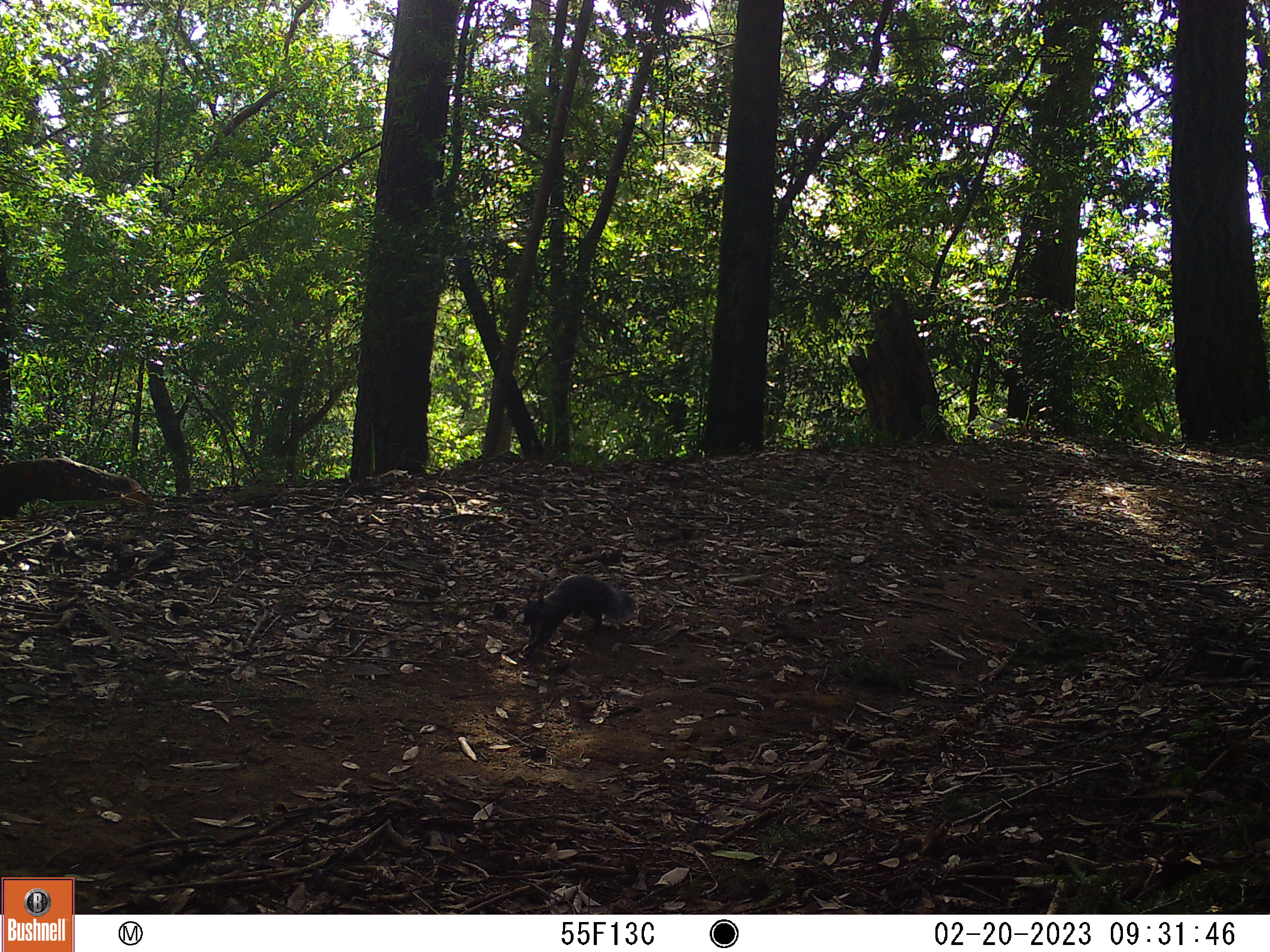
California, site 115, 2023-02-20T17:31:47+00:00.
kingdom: Animalia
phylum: Chordata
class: Mammalia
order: Rodentia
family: Sciuridae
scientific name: Sciuridae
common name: squirrel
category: unknown squirrel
Unknown squirrel (squirrel) (Sciuridae).